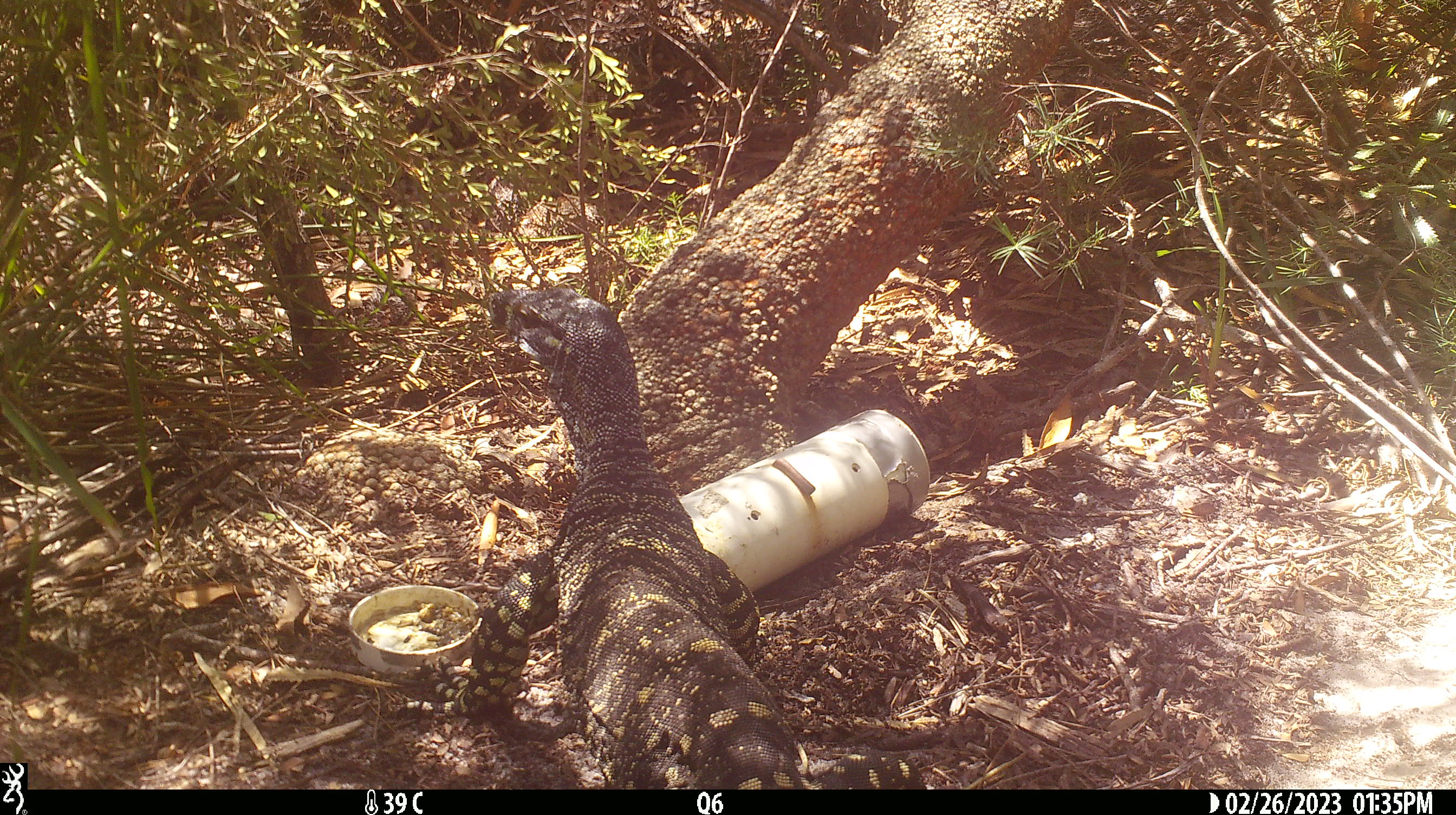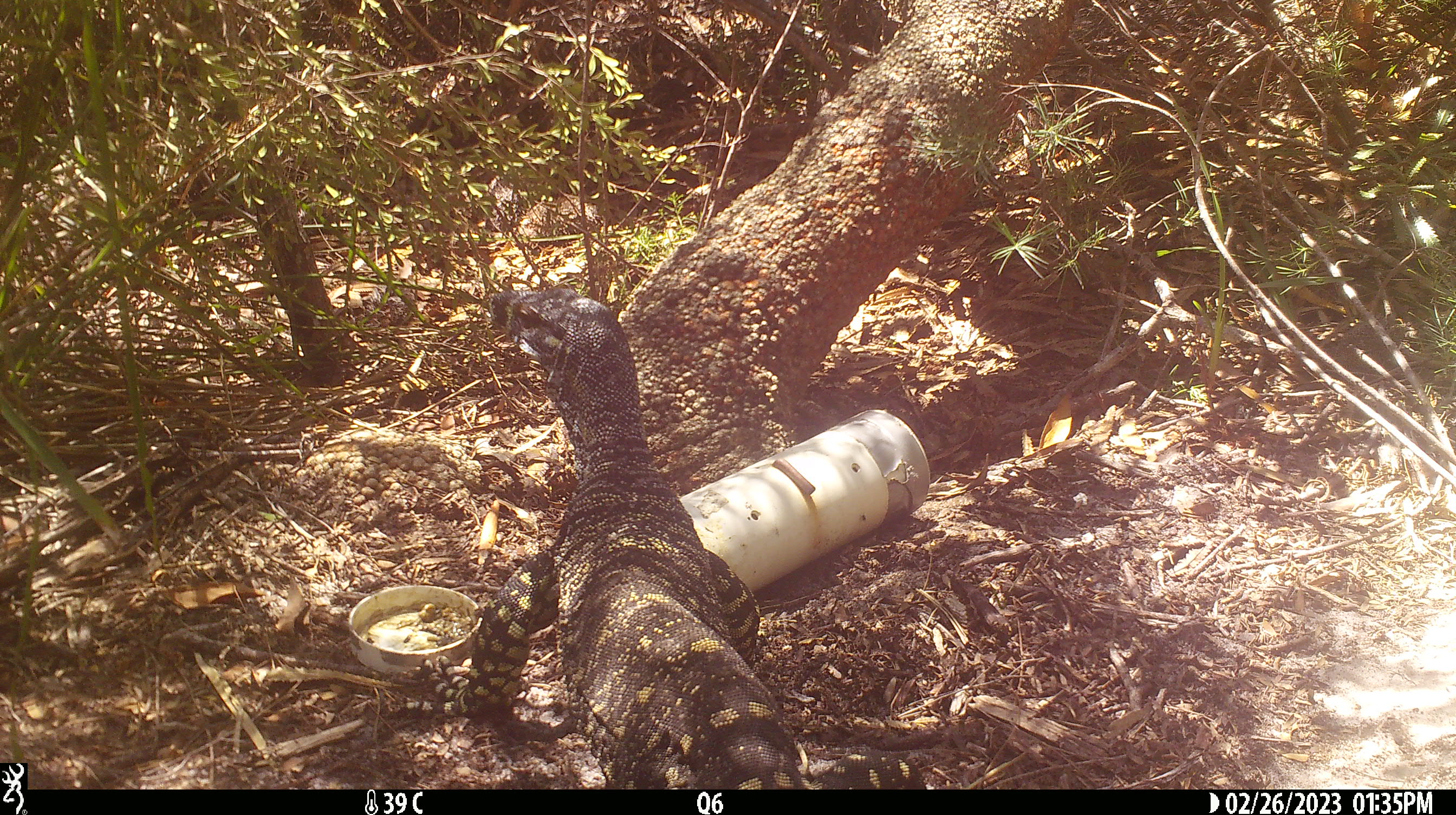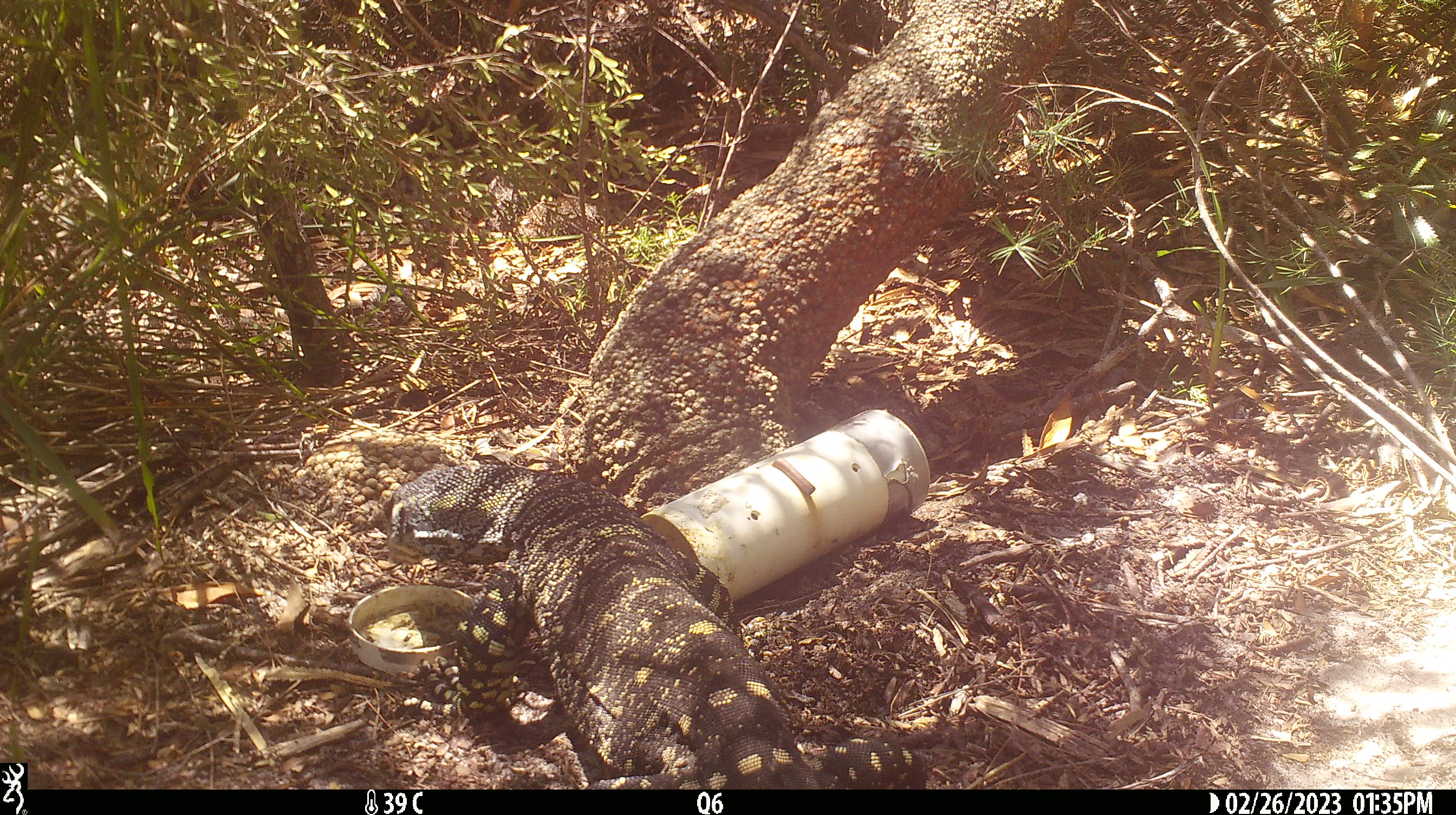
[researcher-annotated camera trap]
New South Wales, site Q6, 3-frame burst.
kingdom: Animalia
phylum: Chordata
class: Reptilia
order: Squamata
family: Varanidae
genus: Varanus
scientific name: Varanus varius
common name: lace monitor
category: goanna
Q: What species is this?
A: Goanna (lace monitor) (Varanus varius).